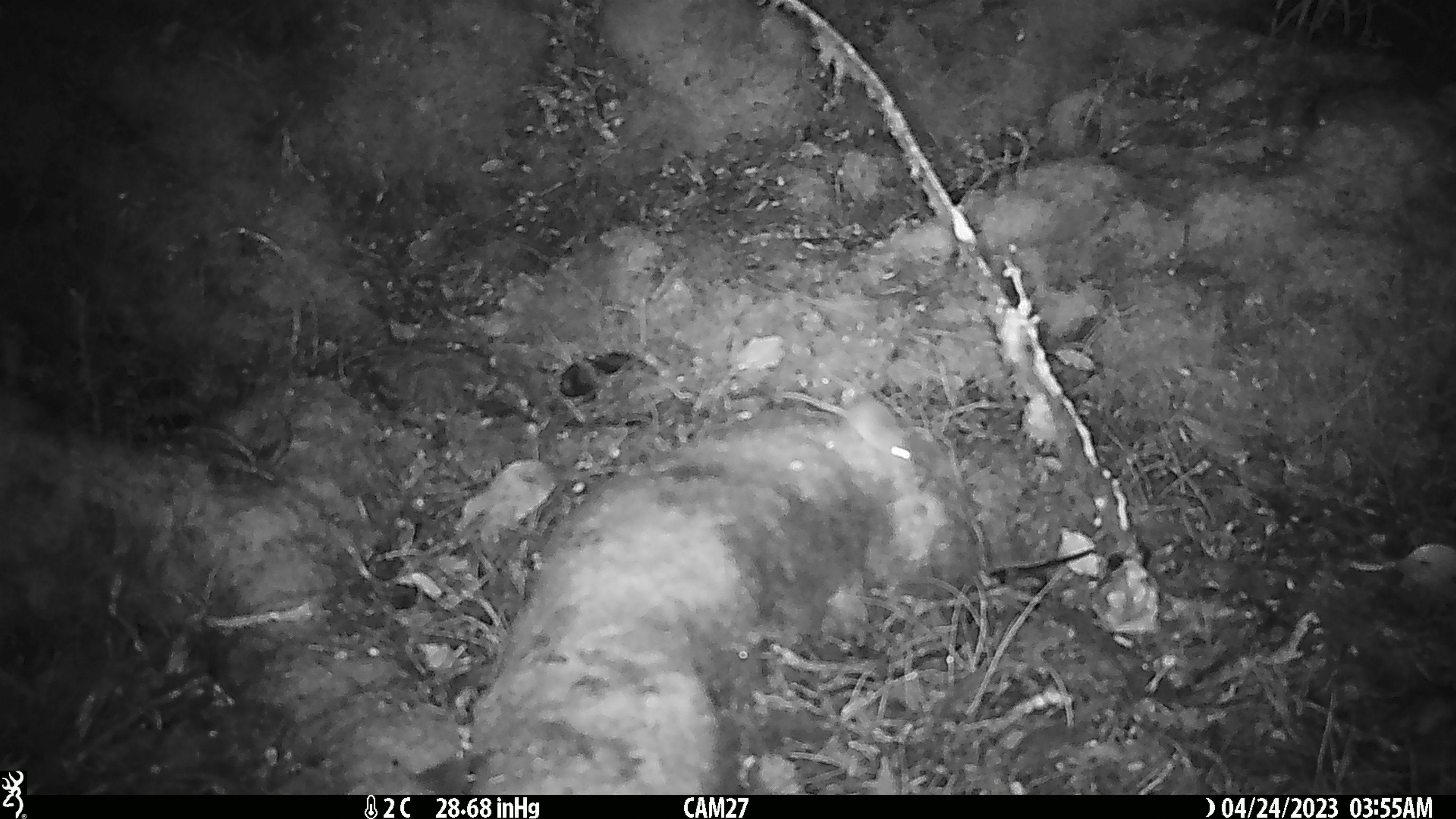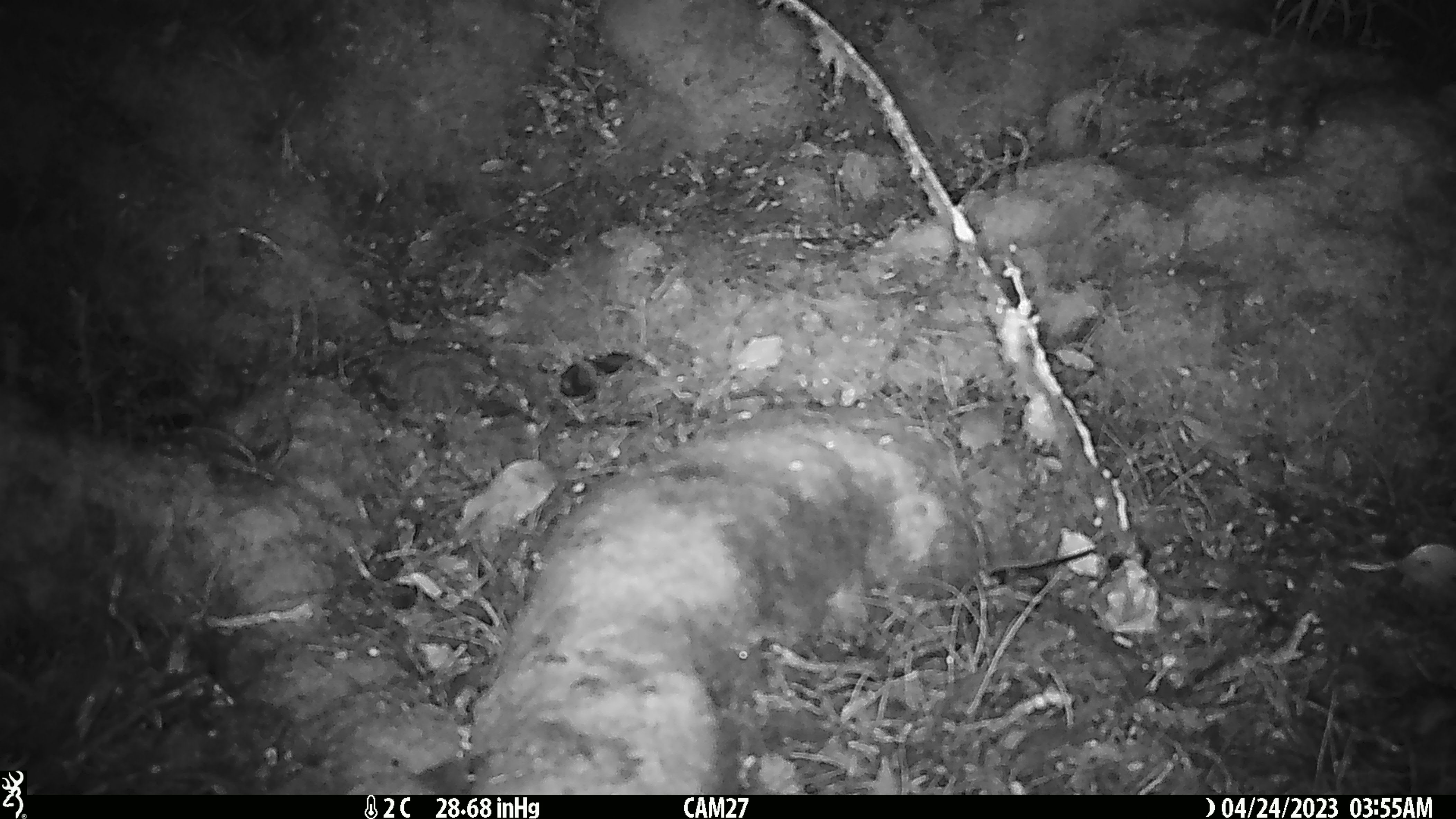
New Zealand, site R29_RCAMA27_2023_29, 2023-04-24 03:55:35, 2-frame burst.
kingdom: Animalia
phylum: Chordata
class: Mammalia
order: Rodentia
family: Muridae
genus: Mus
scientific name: Mus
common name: mouse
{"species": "mouse (Mus)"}